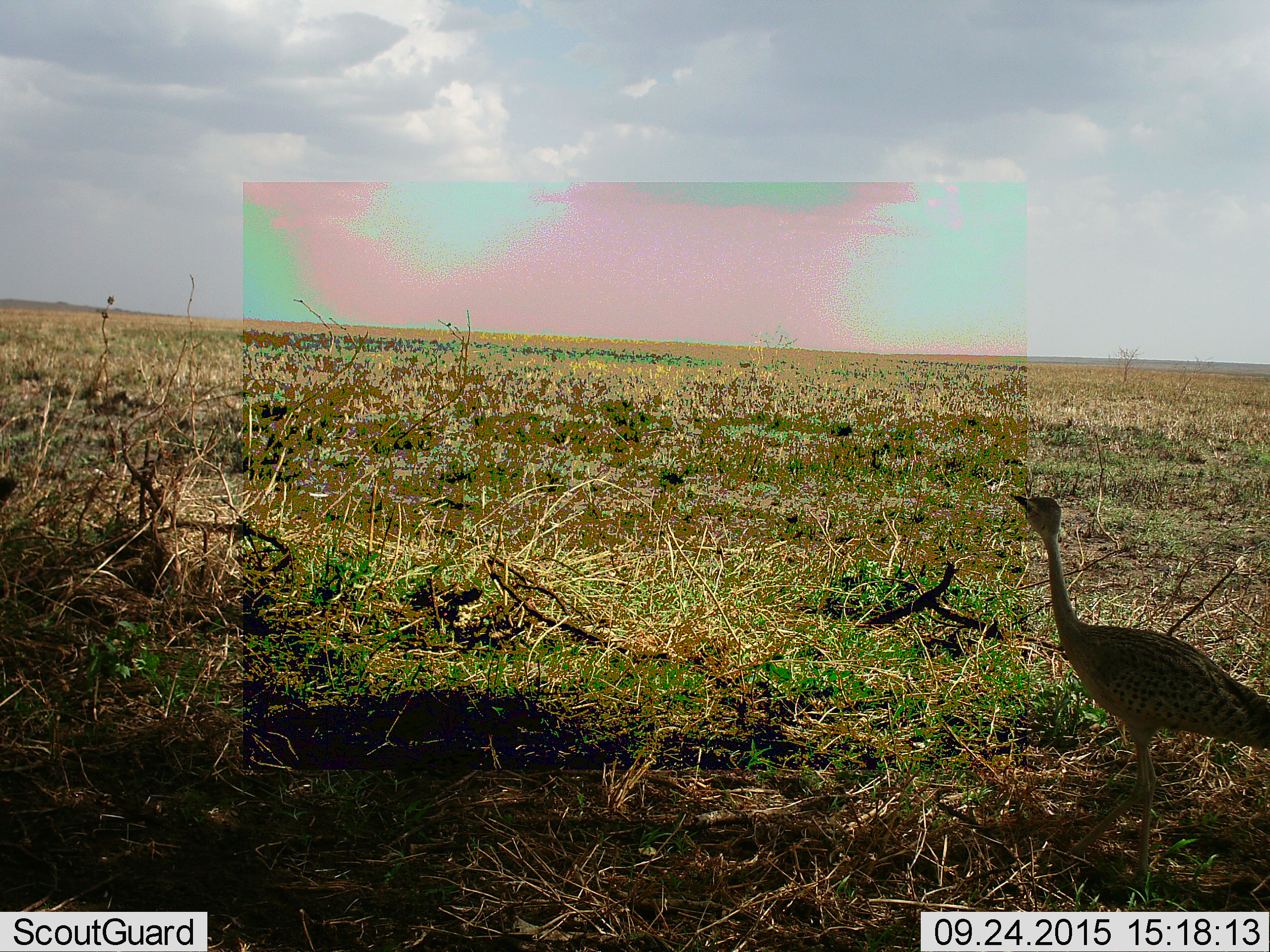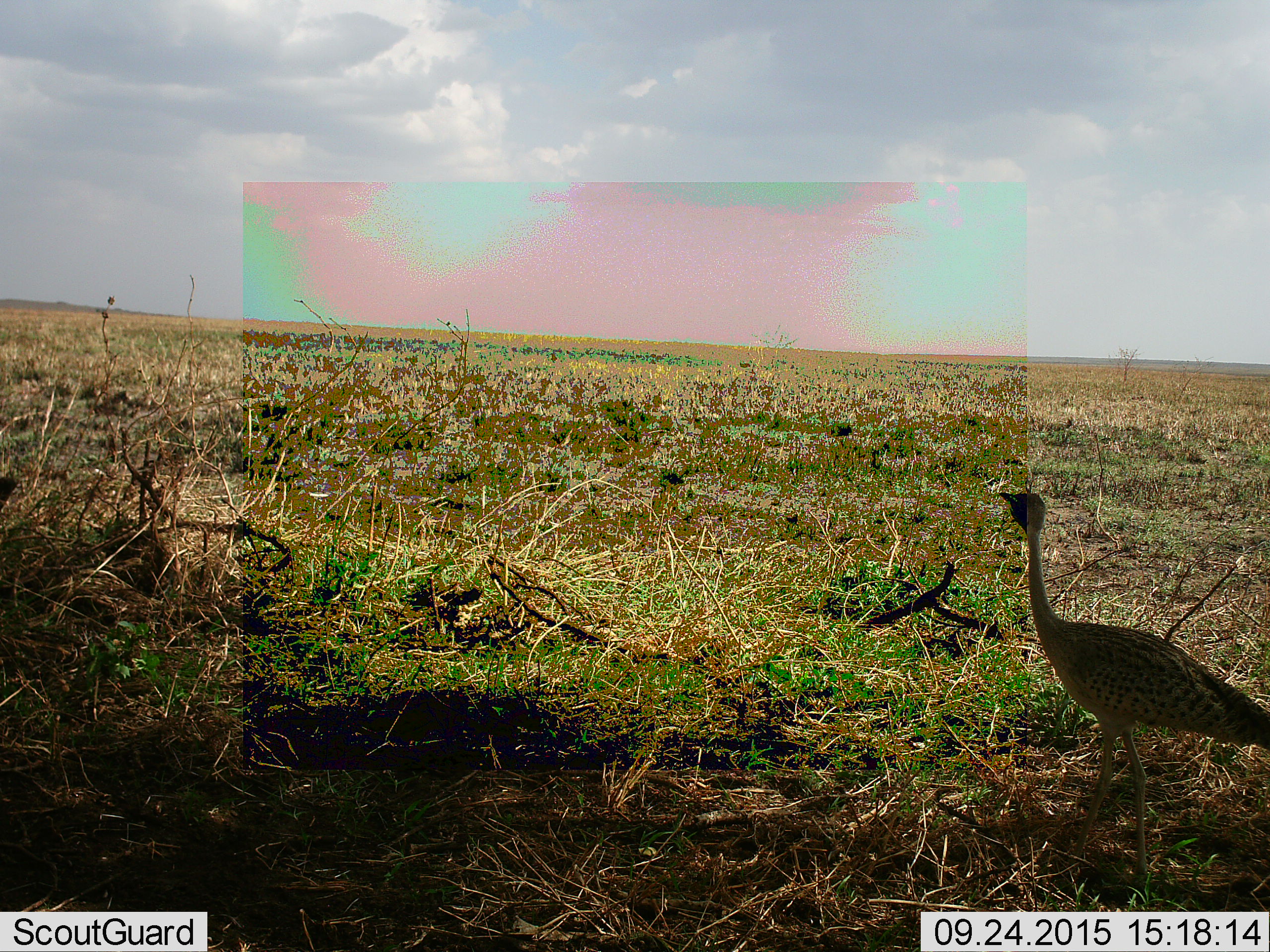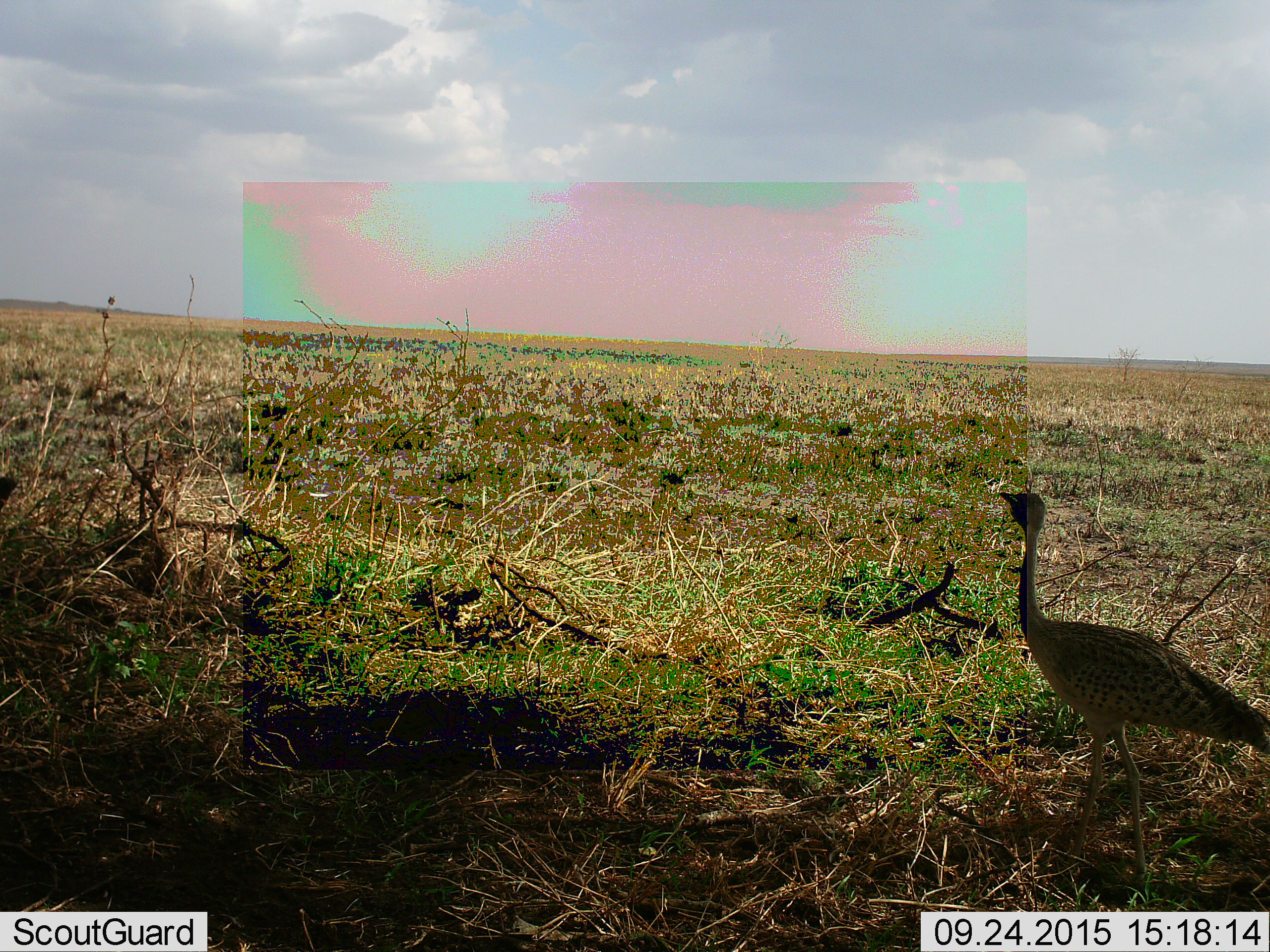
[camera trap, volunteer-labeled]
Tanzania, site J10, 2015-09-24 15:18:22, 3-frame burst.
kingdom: Animalia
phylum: Chordata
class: Aves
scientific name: Aves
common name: bird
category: otherbird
Otherbird (bird) (Aves), count 1. Behavior (volunteer vote fractions): standing 62%, resting 0%, moving 38%, interacting 0%. Young present (vote fraction): 0%. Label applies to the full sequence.